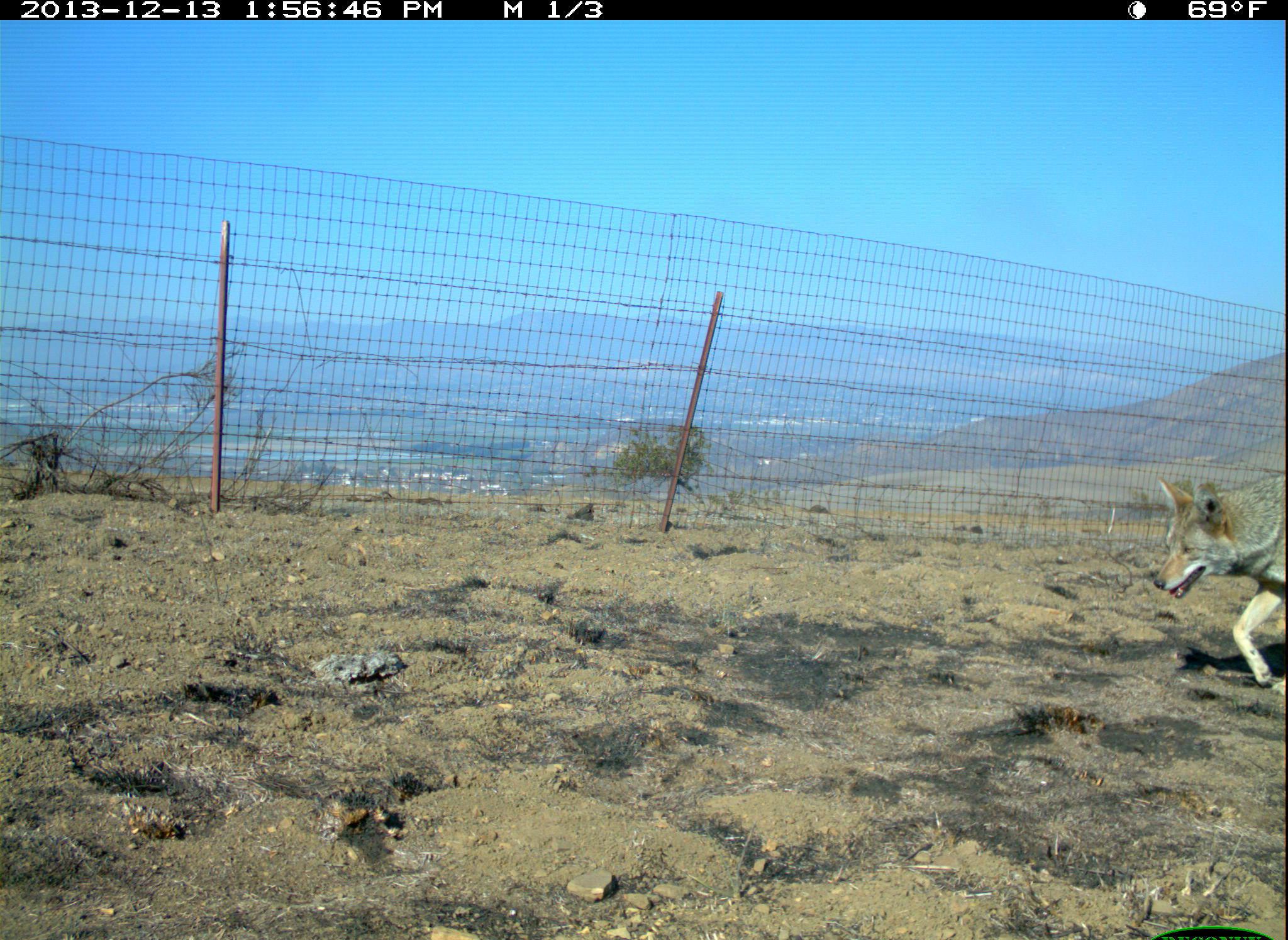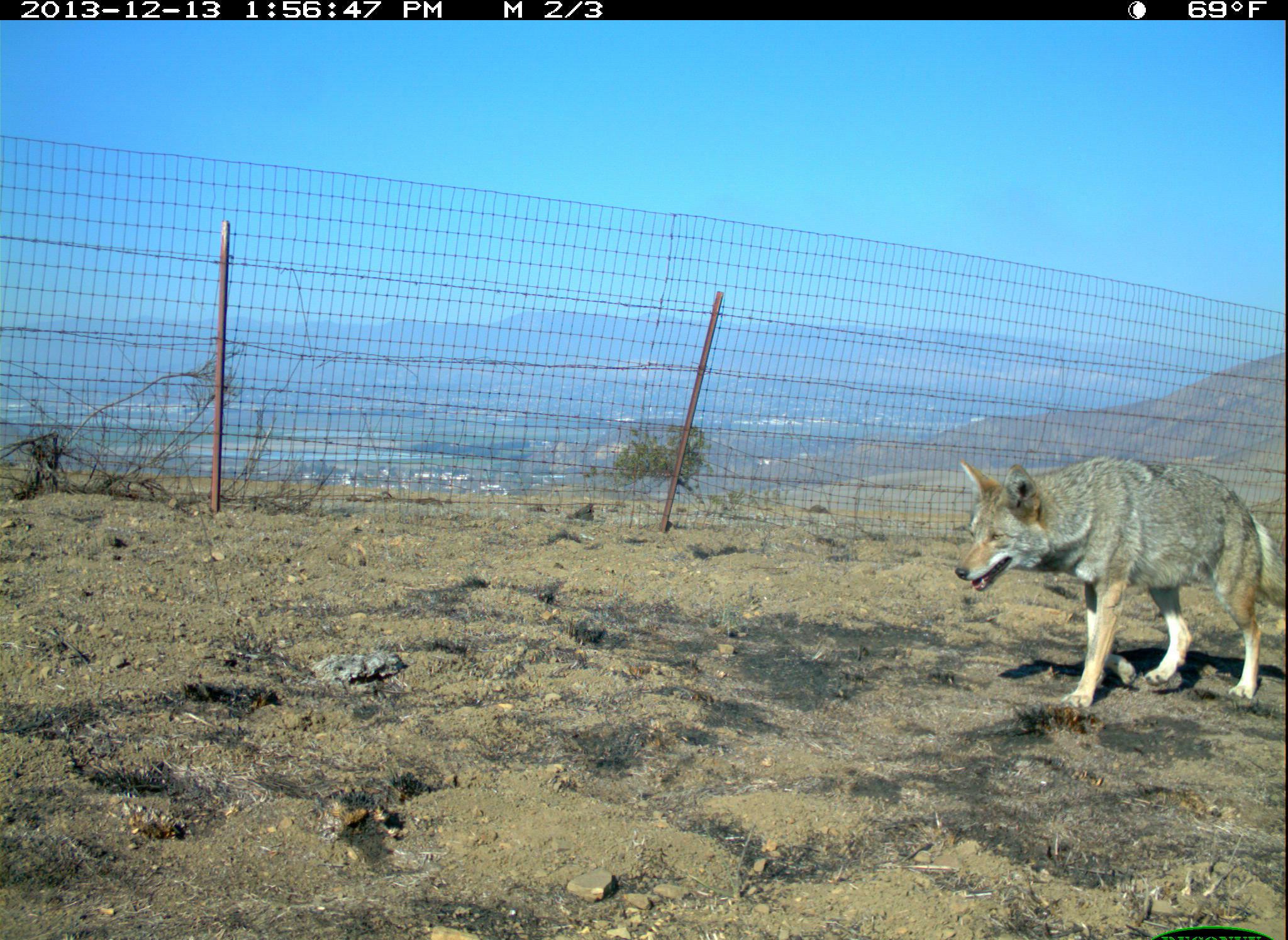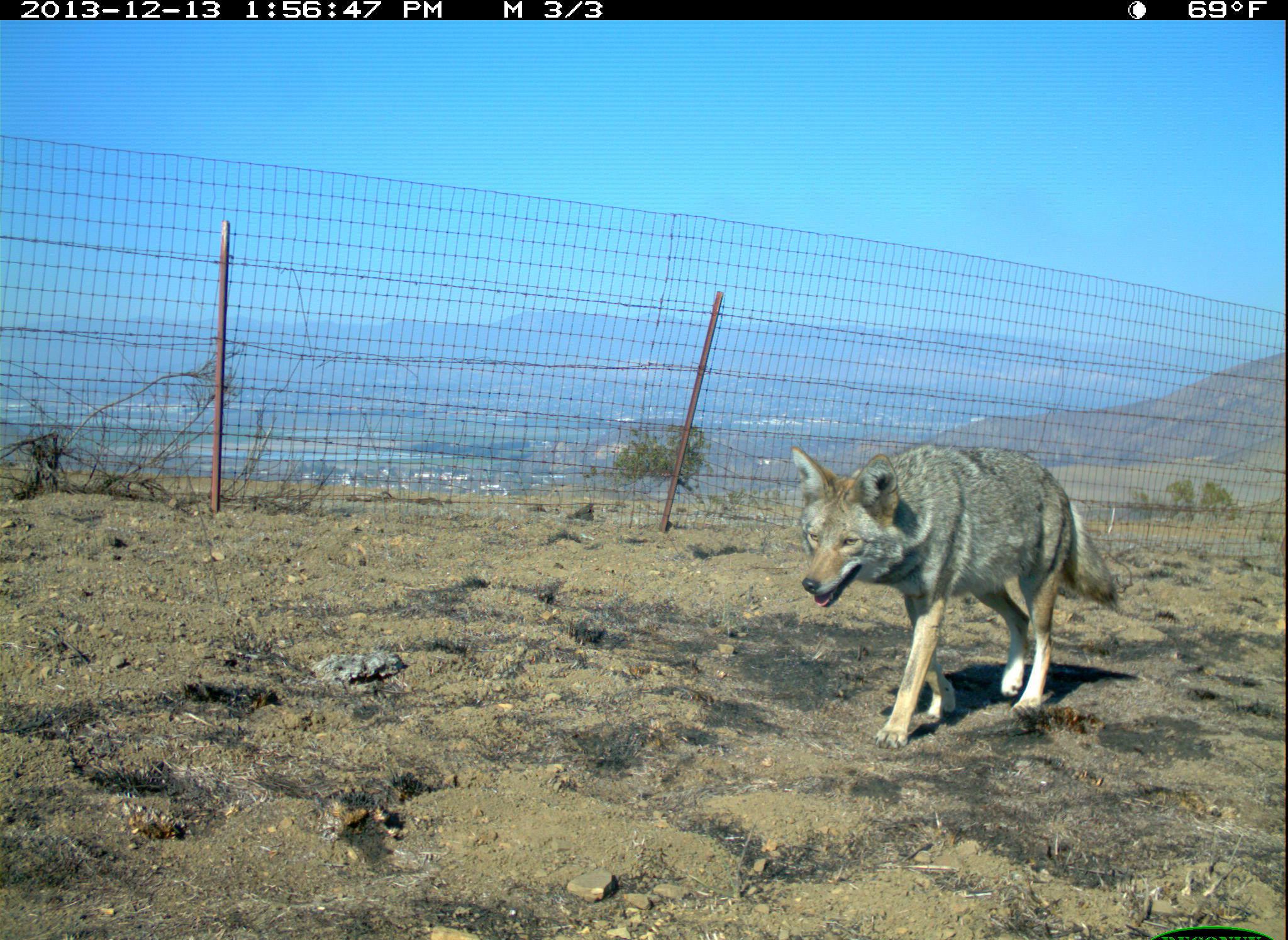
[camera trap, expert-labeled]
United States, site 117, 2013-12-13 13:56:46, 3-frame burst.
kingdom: Animalia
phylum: Chordata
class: Mammalia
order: Carnivora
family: Canidae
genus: Canis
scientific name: Canis latrans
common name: coyote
Coyote (Canis latrans).